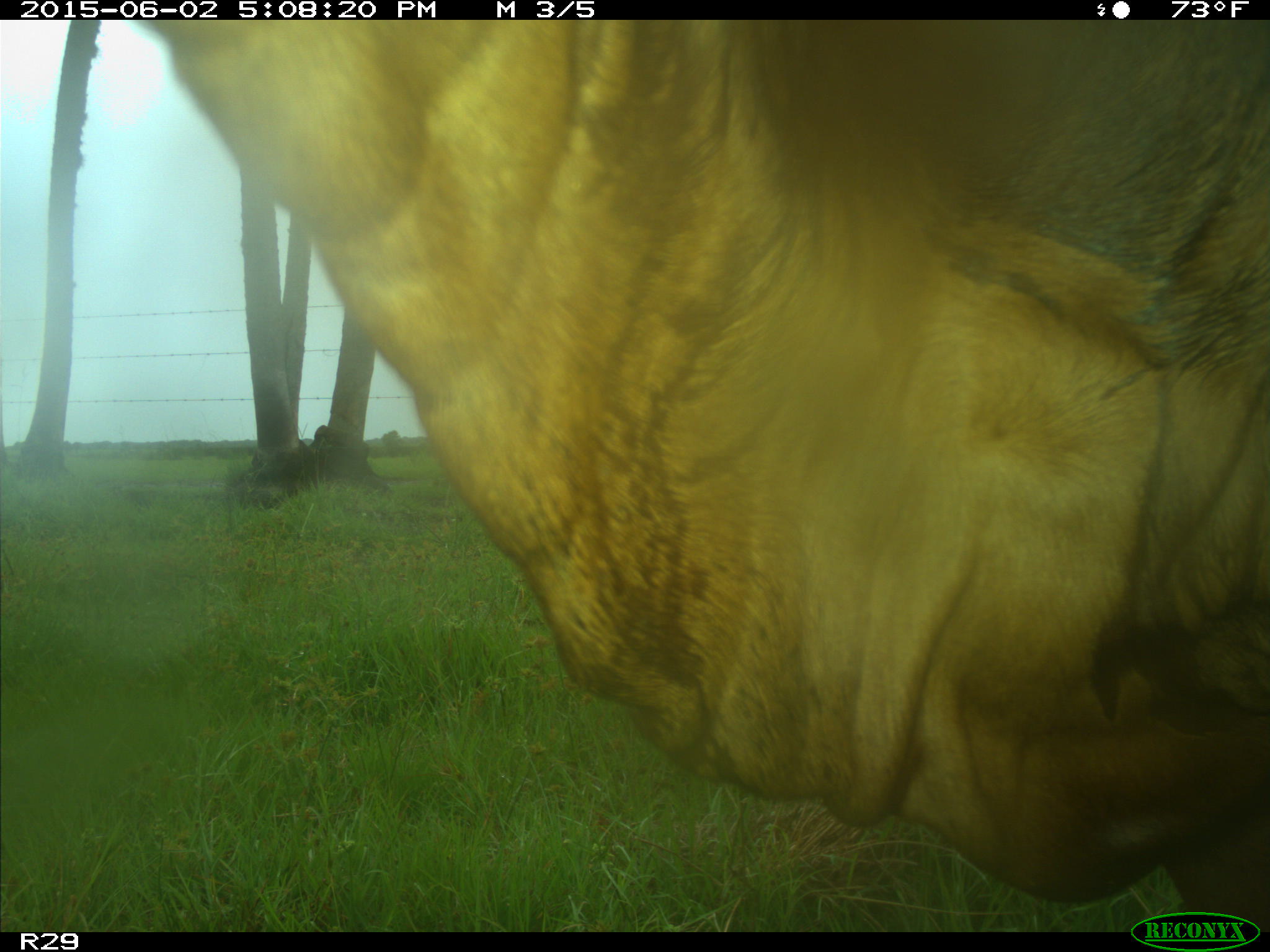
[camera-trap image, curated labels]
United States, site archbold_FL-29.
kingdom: Animalia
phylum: Chordata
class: Mammalia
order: Artiodactyla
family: Bovidae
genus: Bos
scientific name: Bos taurus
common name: domestic cow